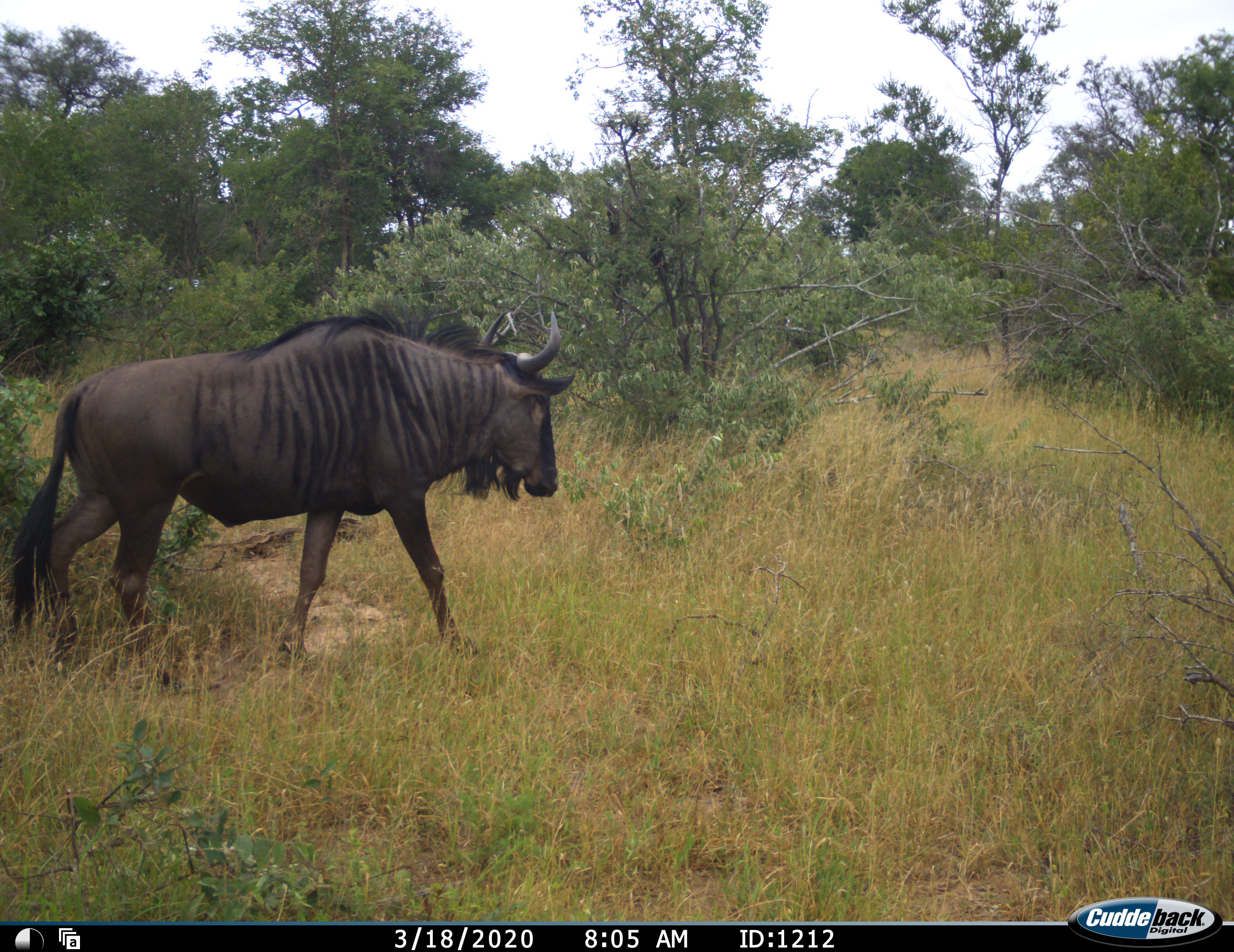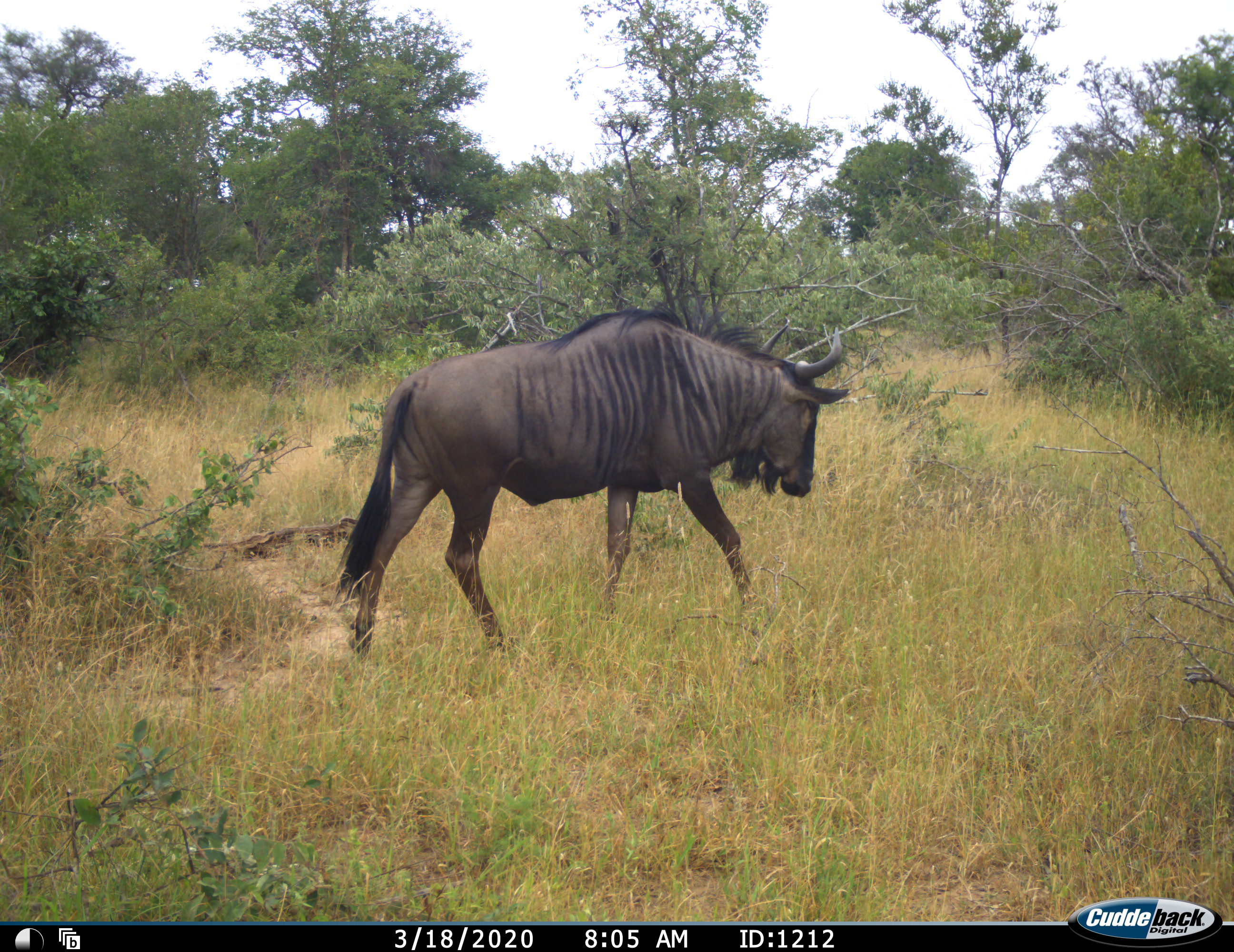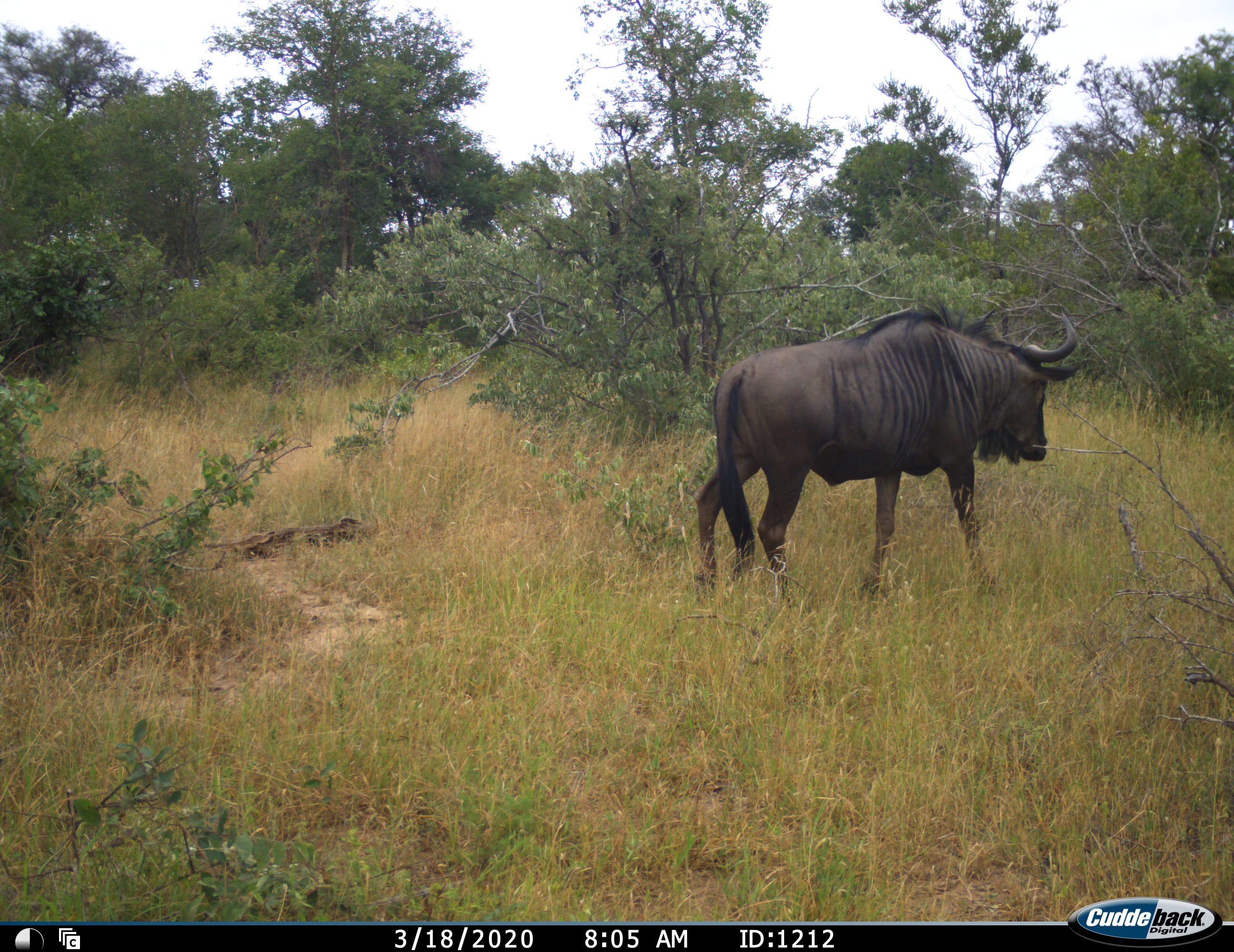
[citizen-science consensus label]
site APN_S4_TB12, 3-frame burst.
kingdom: Animalia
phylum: Chordata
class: Mammalia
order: Artiodactyla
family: Bovidae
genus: Connochaetes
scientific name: Connochaetes taurinus taurinus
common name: blue wildebeest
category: wildebeestblue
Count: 1.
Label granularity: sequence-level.